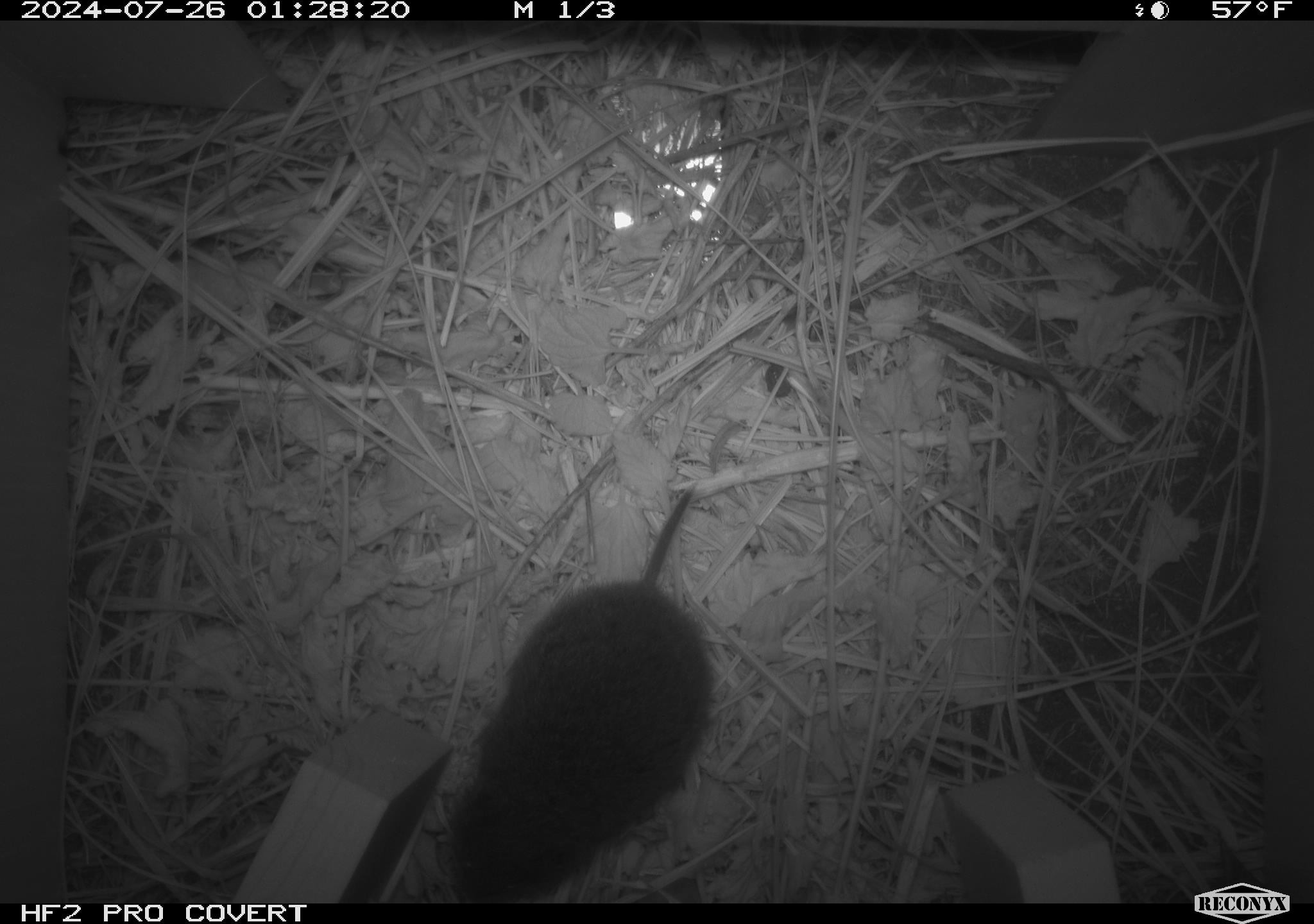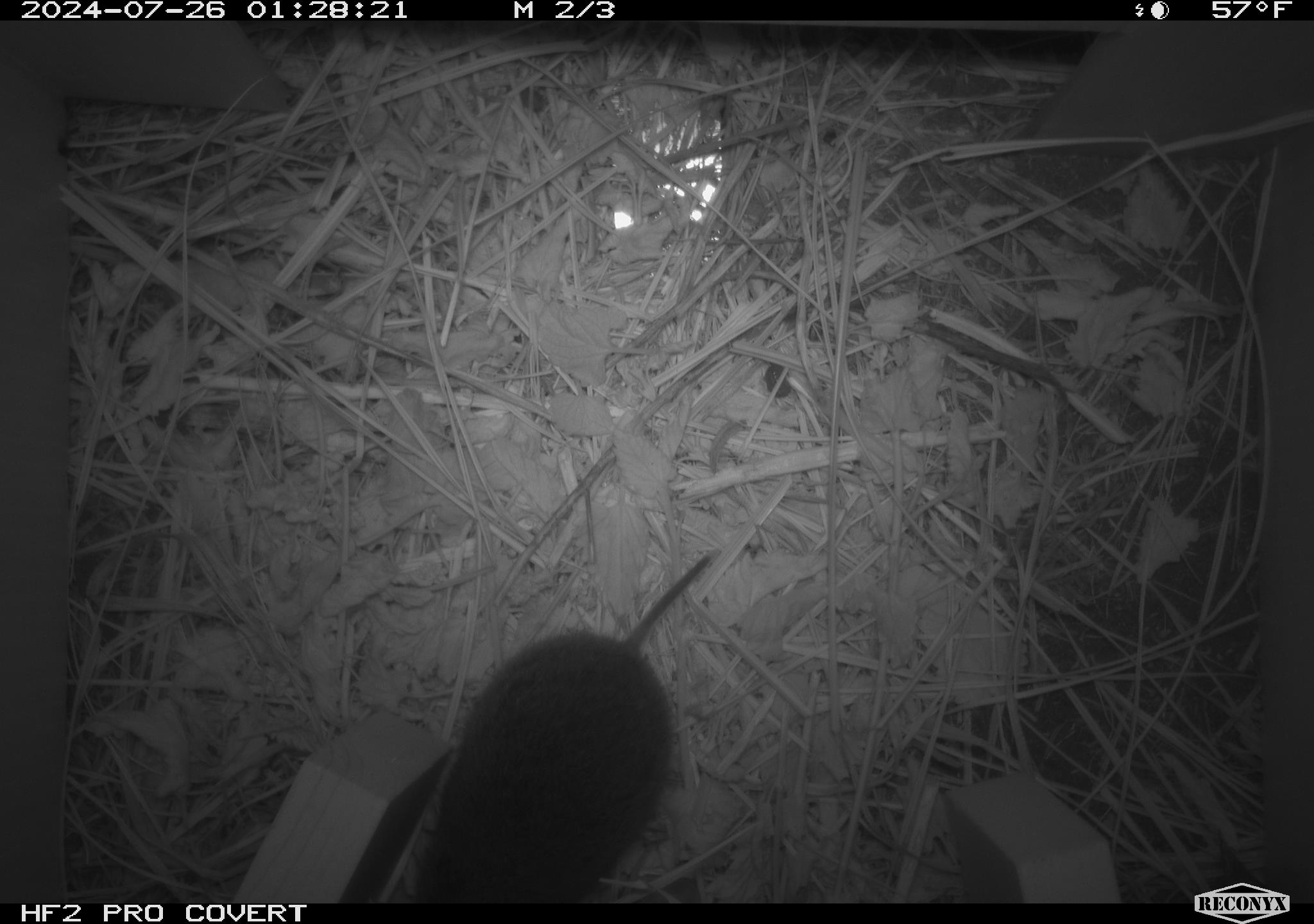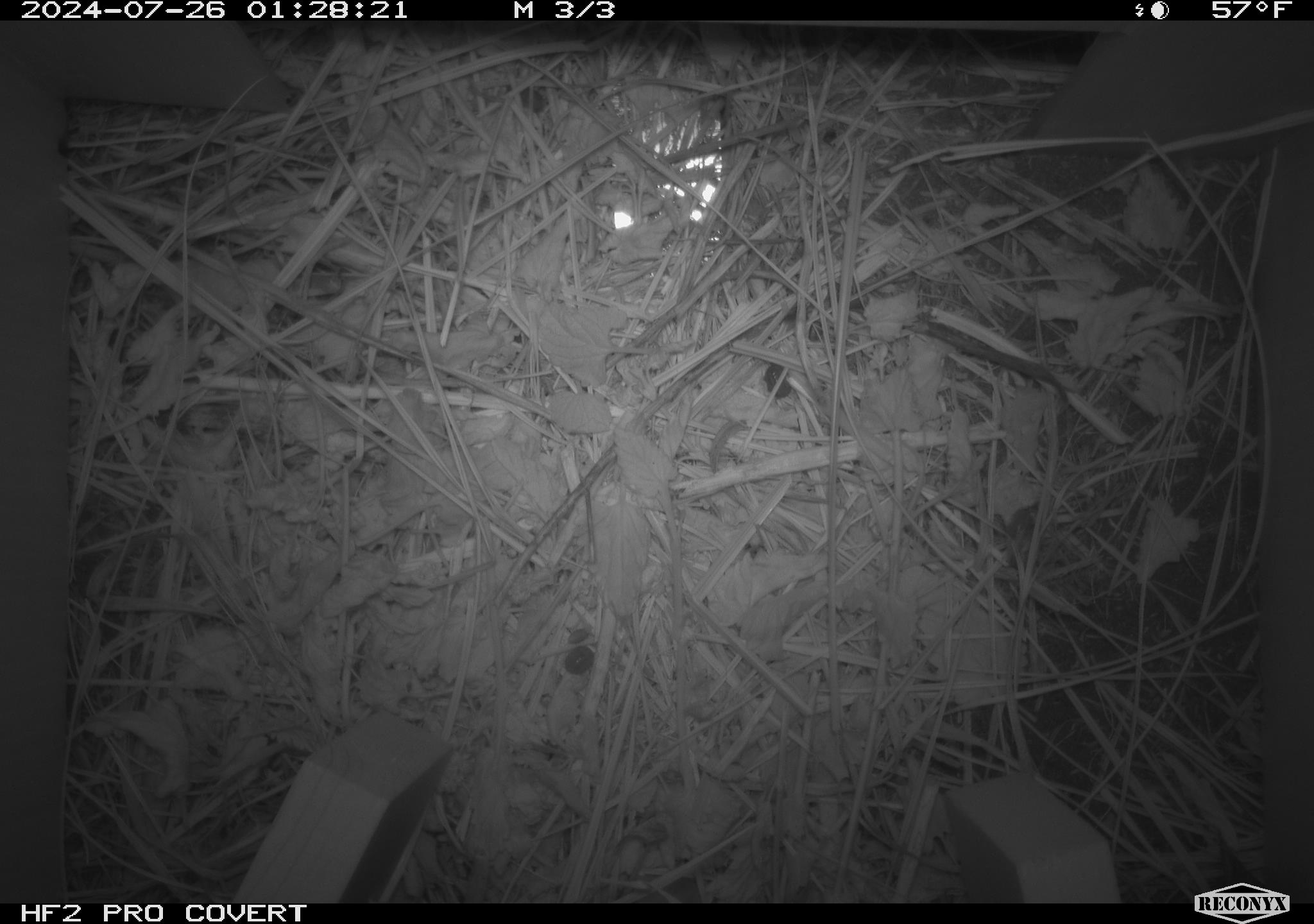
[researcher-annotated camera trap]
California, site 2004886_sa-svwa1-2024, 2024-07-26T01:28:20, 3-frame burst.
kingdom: Animalia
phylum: Chordata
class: Mammalia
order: Rodentia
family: Cricetidae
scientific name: Arvicolinae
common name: voles, lemmings, and muskrats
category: arvicolinae subfamily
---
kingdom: Animalia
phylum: Arthropoda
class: Insecta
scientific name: Insecta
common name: insect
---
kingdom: Animalia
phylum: Arthropoda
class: Malacostraca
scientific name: Malacostraca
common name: amphipods, crabs, isopods, krill, lobsters and shrimps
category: malacostracan